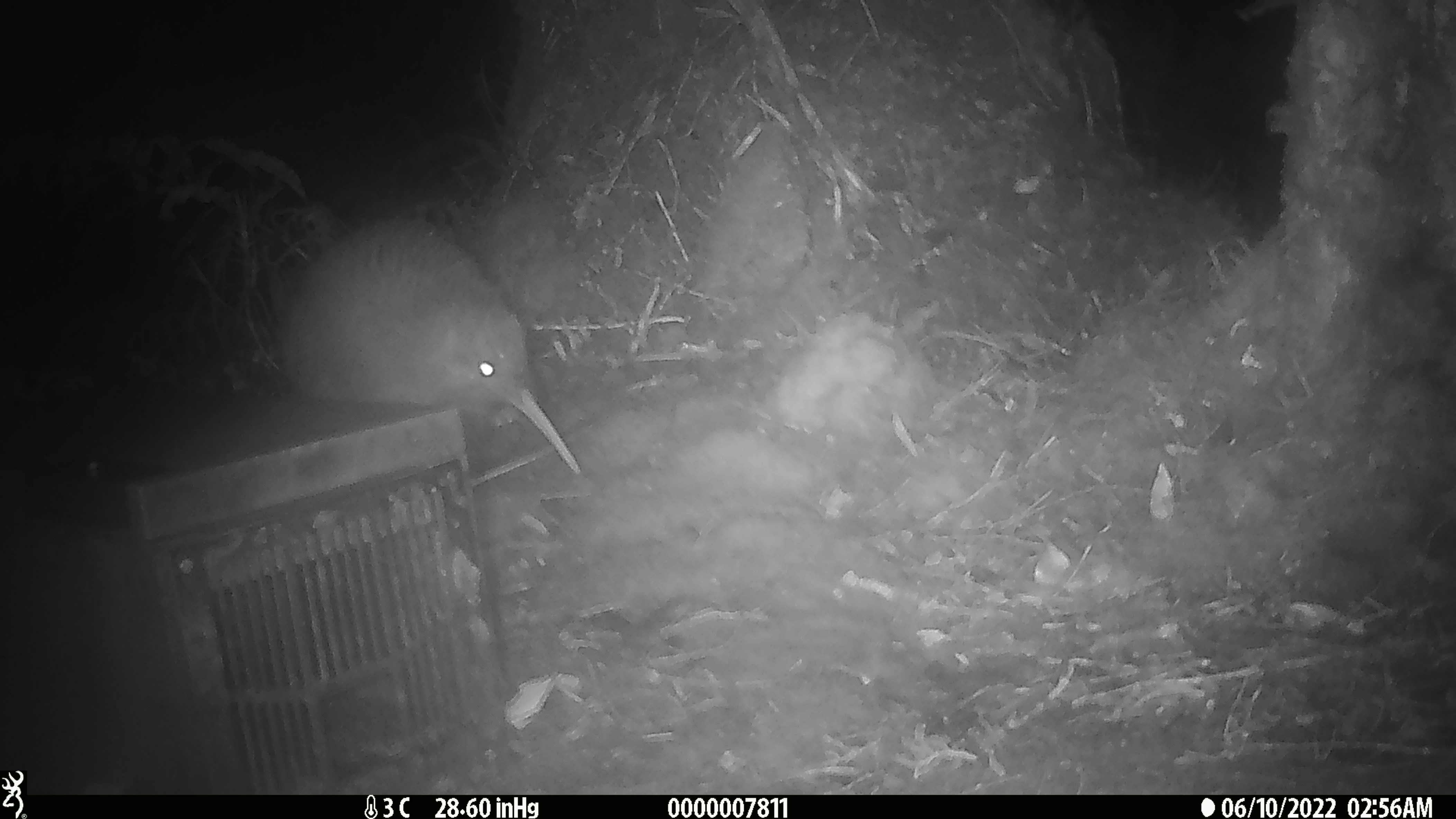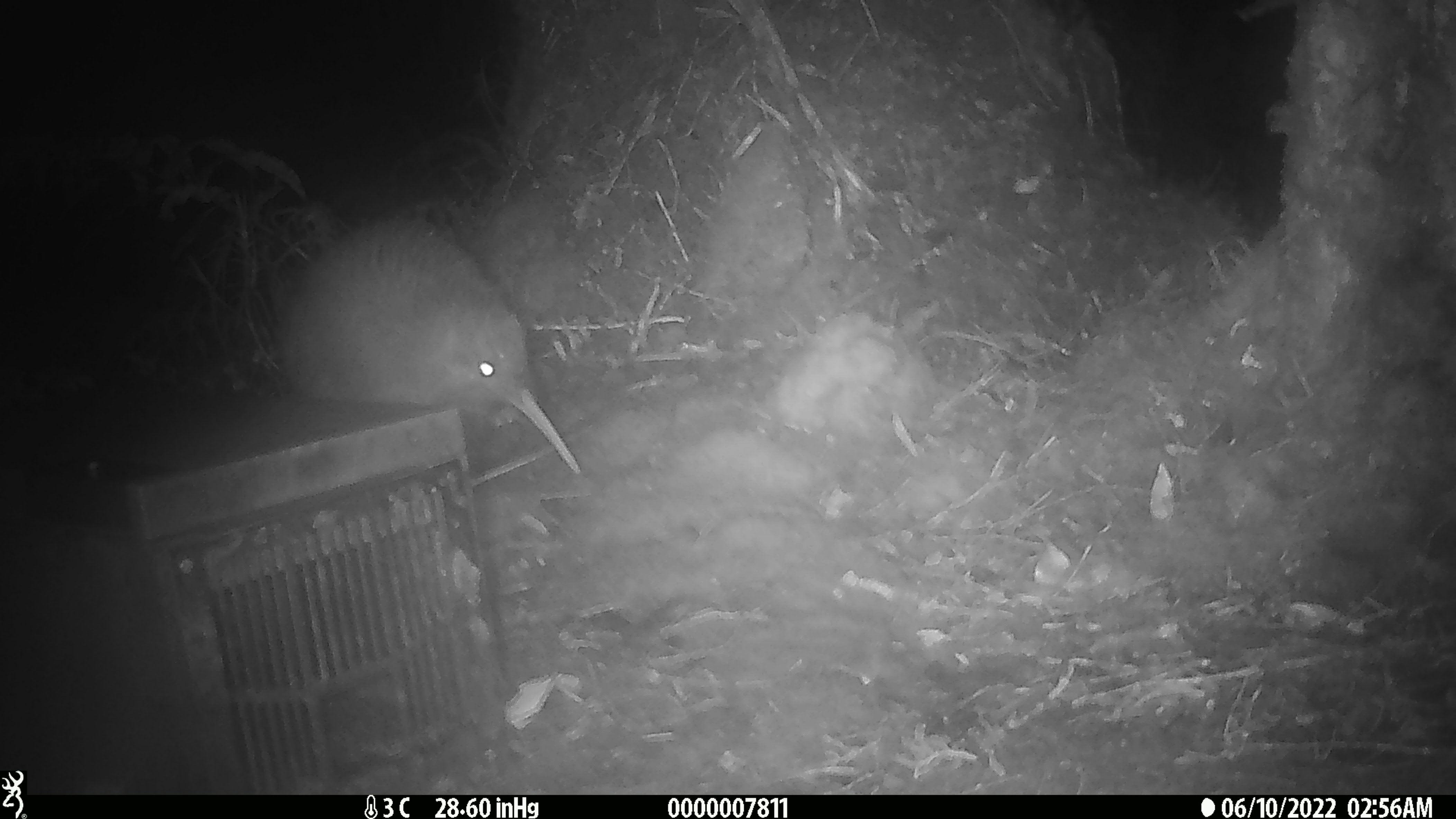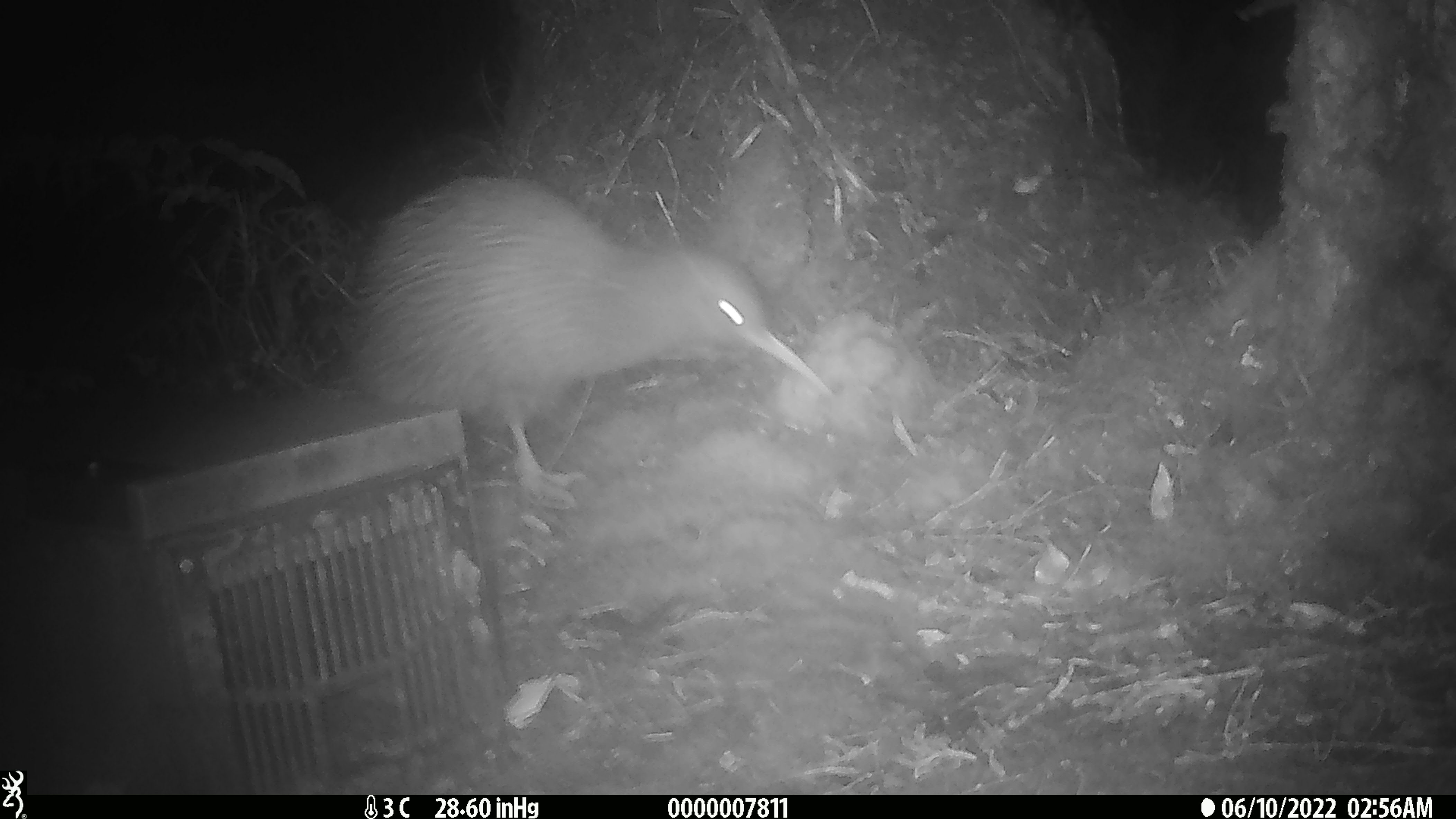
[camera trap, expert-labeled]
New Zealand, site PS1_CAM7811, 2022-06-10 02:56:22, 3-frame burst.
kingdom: Animalia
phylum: Chordata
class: Aves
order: Apterygiformes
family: Apterygidae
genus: Apteryx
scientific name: Apteryx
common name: kiwi